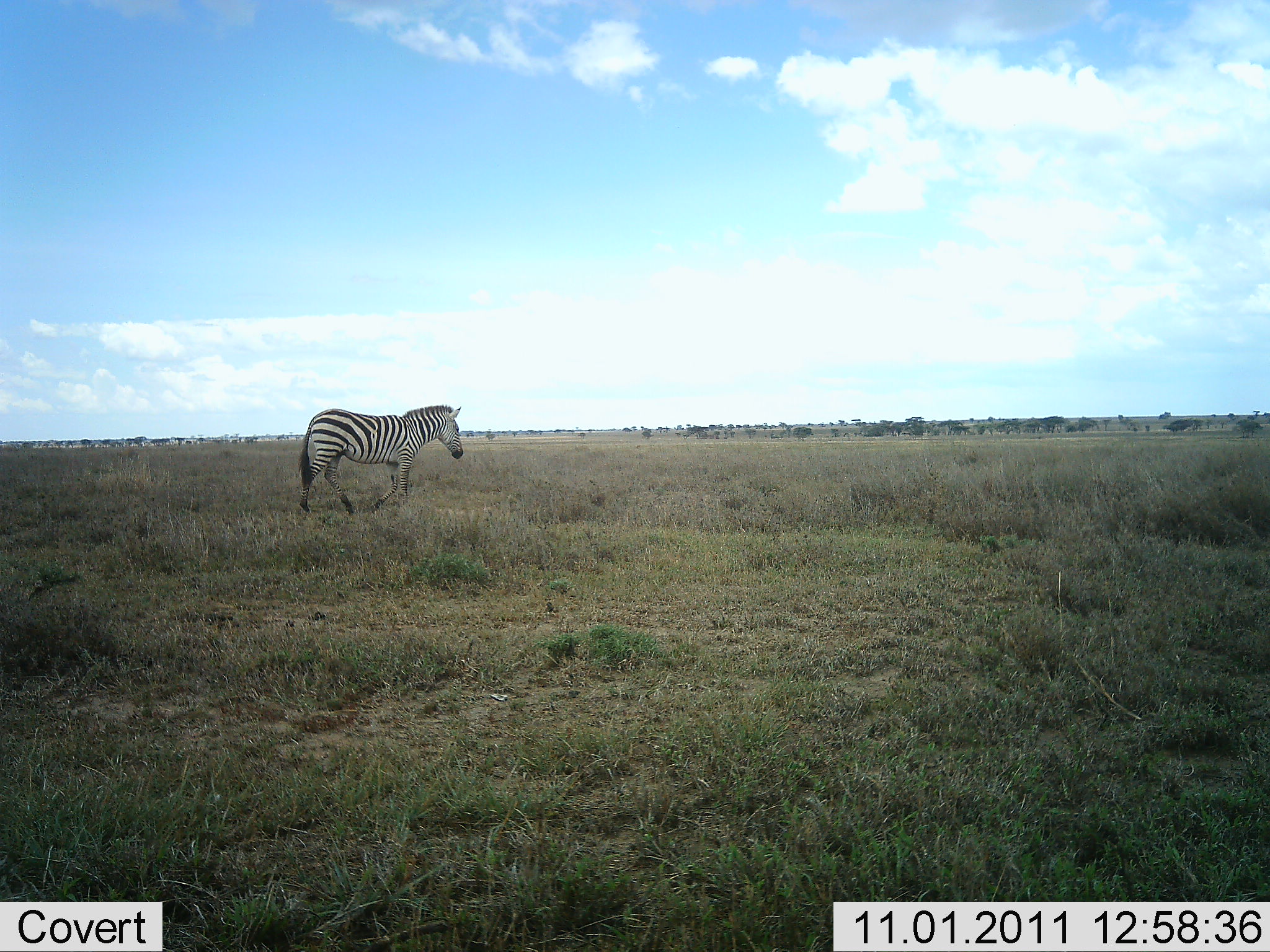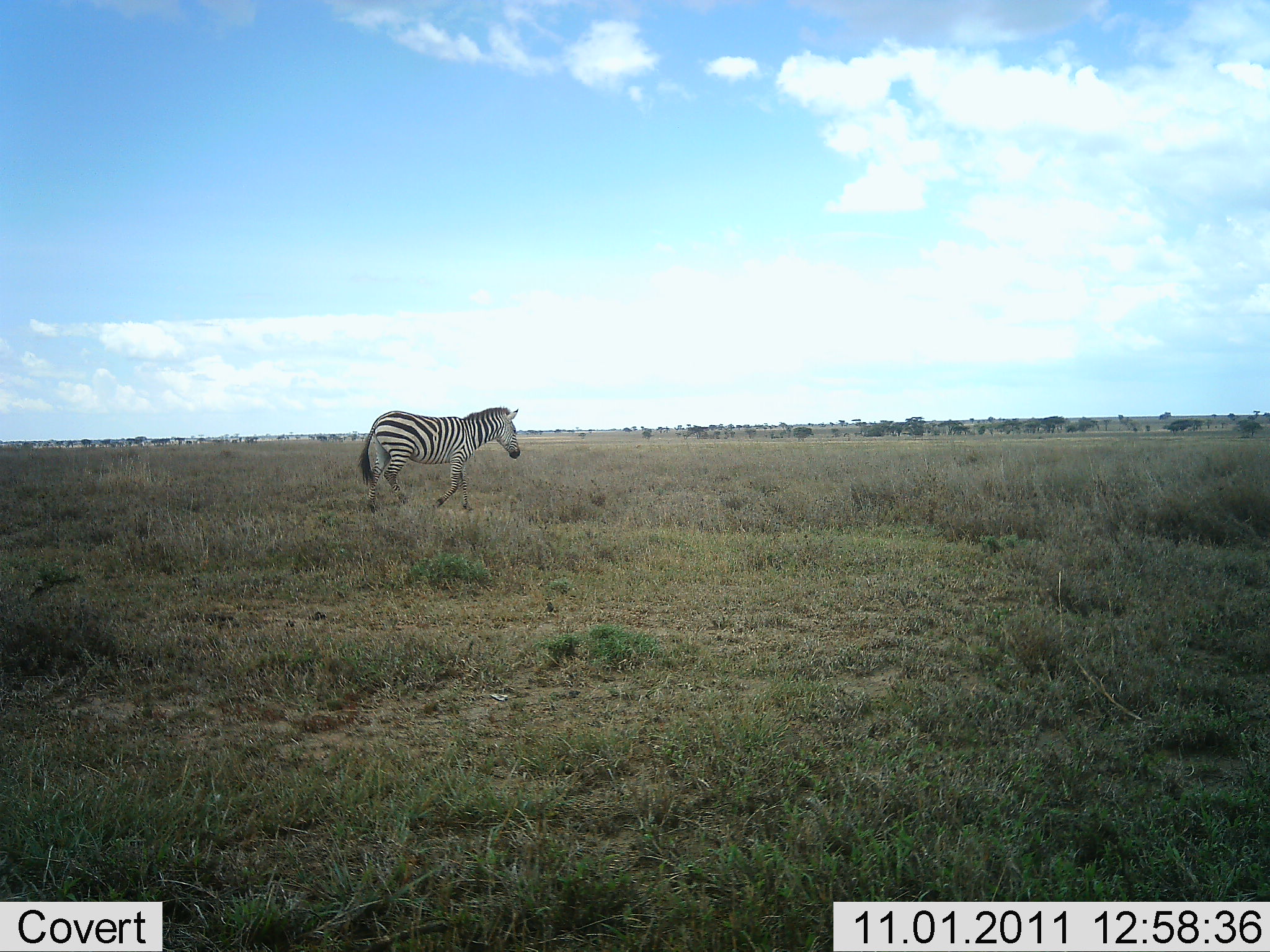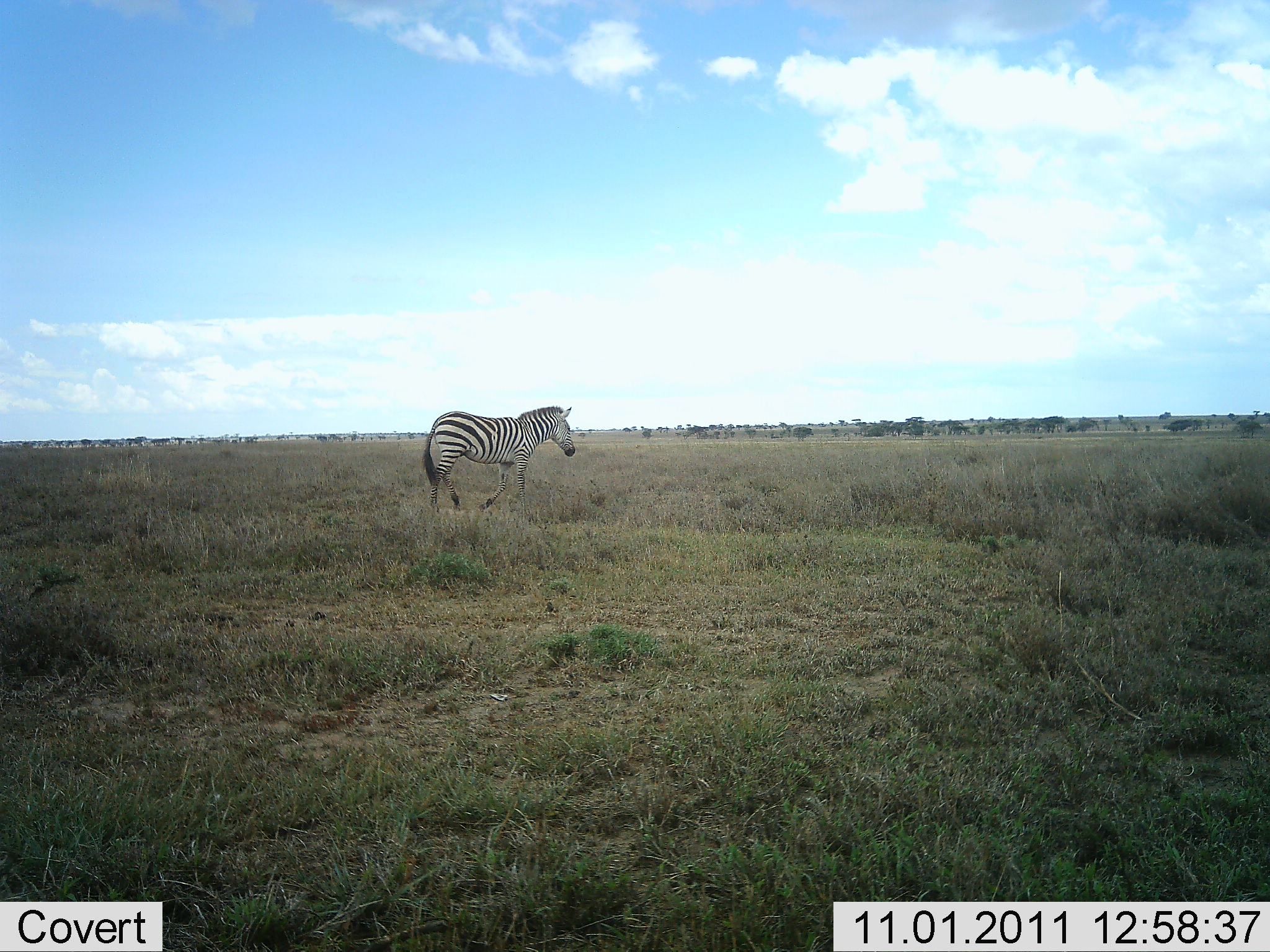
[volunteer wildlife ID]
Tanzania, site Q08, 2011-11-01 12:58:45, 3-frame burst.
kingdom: Animalia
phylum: Chordata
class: Mammalia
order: Perissodactyla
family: Equidae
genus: Equus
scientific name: Equus quagga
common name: plains zebra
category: zebra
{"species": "zebra (plains zebra) (Equus quagga)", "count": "1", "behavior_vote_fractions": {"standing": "0%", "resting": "0%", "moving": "100%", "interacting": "0%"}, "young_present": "0%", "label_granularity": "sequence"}